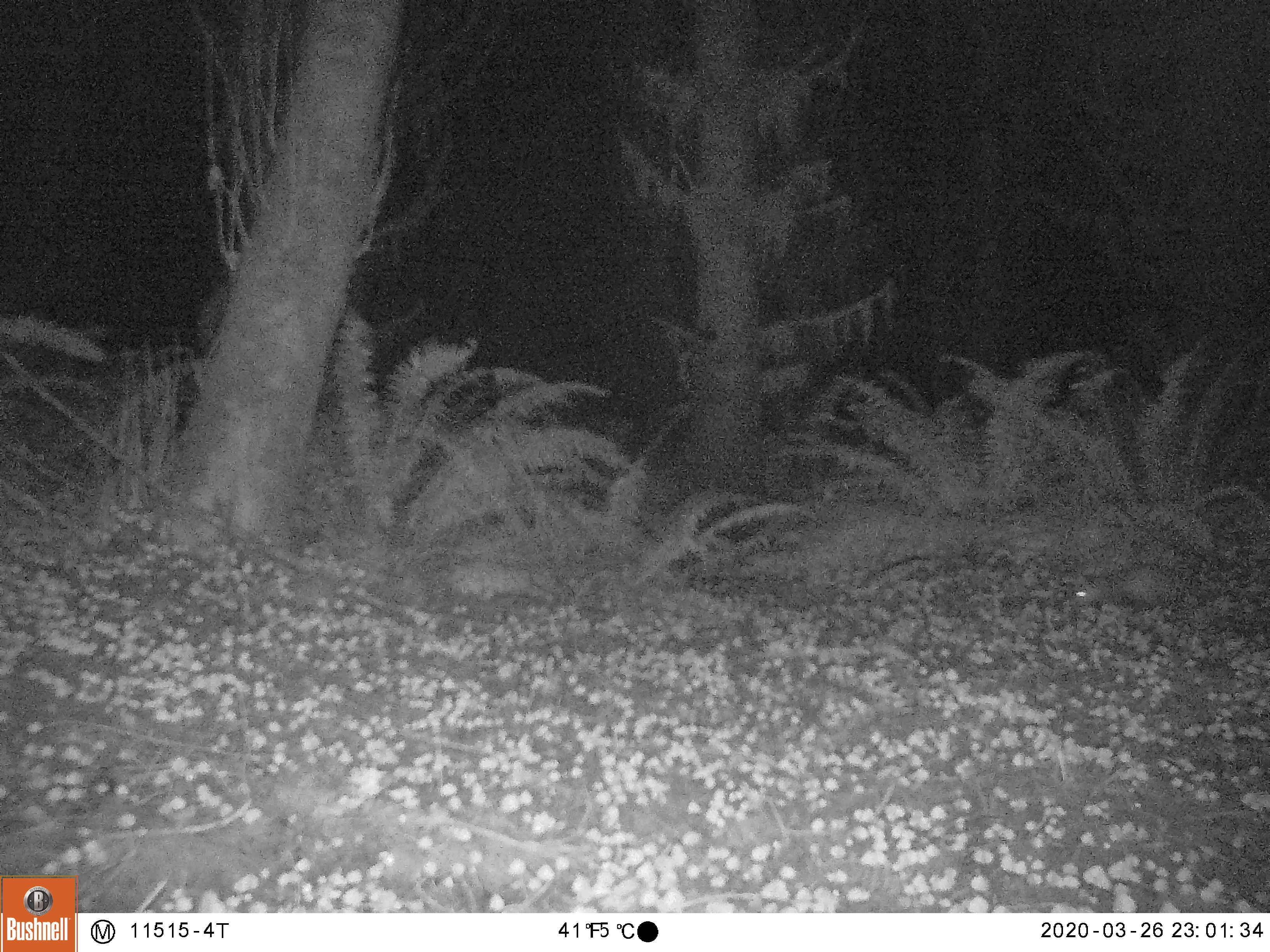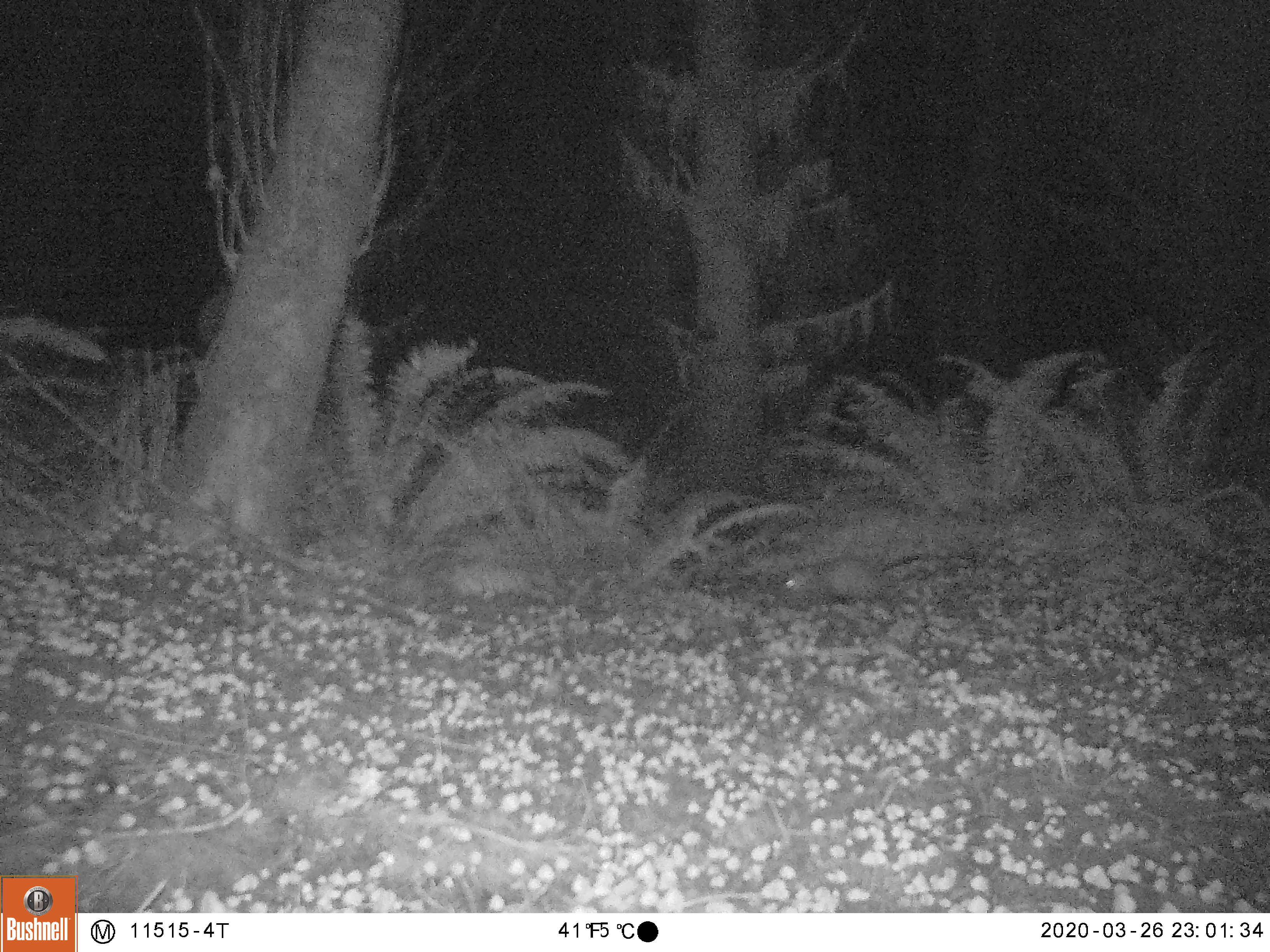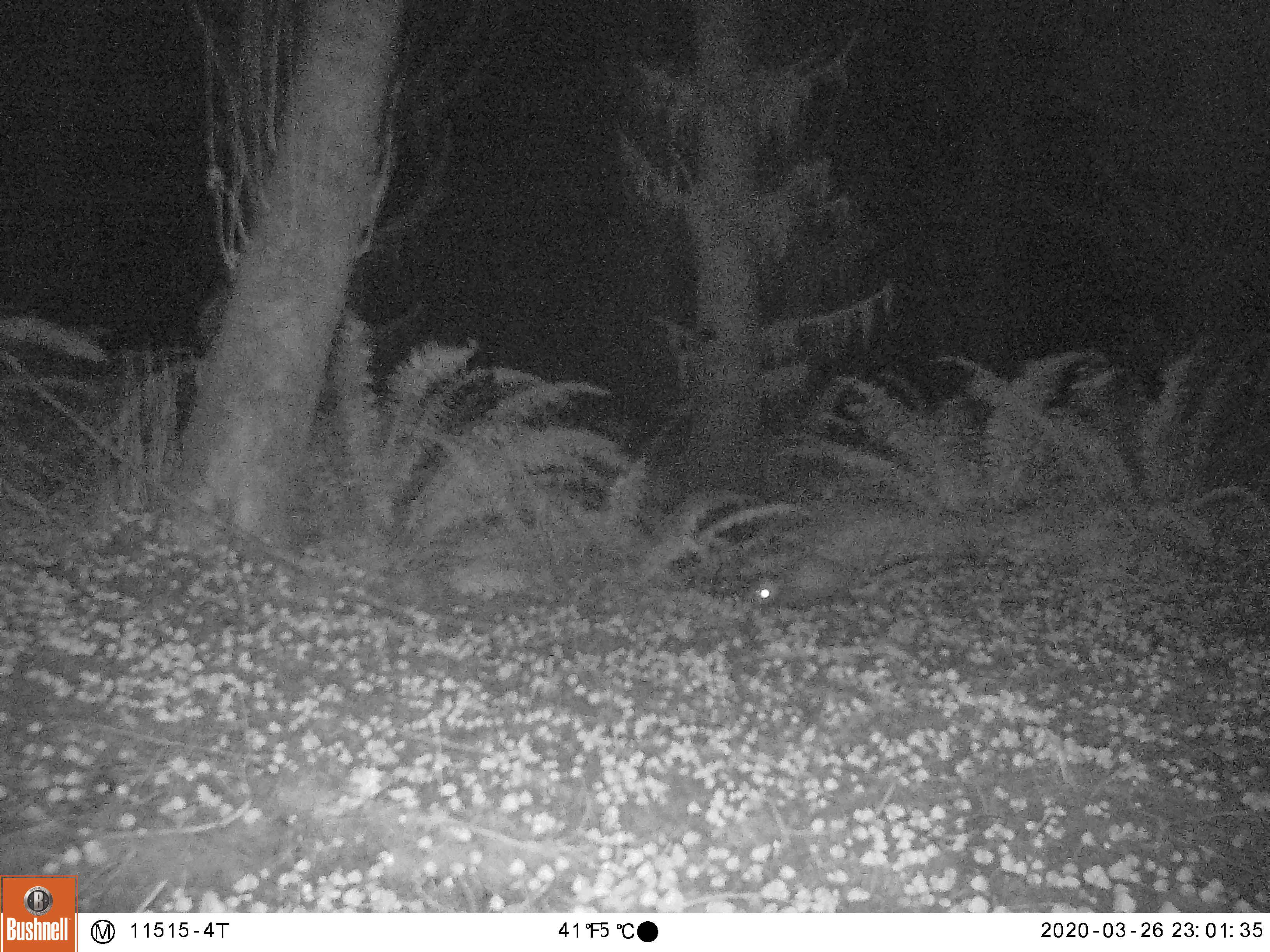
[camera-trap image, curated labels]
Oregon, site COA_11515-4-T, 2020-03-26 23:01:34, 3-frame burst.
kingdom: Animalia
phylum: Chordata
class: Mammalia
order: Didelphimorphia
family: Didelphidae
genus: Didelphis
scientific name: Didelphis virginiana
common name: virginia opossum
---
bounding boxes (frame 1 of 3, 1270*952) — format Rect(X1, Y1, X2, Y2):
virginia opossum: Rect(1050, 553, 1239, 617)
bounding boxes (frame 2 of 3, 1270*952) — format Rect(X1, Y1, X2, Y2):
virginia opossum: Rect(771, 557, 909, 616)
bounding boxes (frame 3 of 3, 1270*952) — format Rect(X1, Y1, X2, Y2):
virginia opossum: Rect(727, 550, 899, 620)